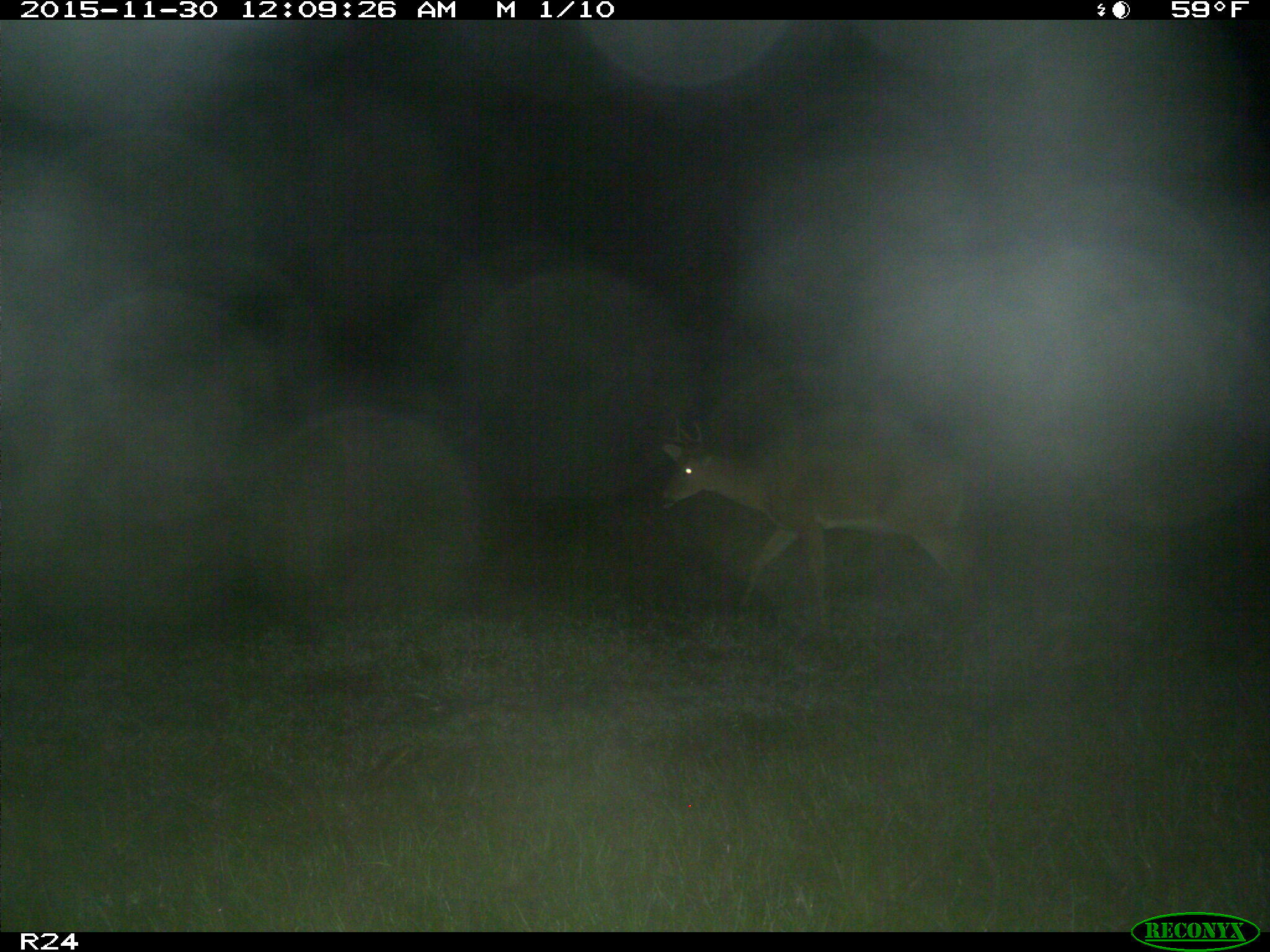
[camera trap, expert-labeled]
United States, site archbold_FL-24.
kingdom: Animalia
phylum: Chordata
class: Mammalia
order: Artiodactyla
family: Cervidae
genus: Odocoileus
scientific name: Odocoileus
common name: deer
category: unidentified deer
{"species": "unidentified deer (deer) (Odocoileus)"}